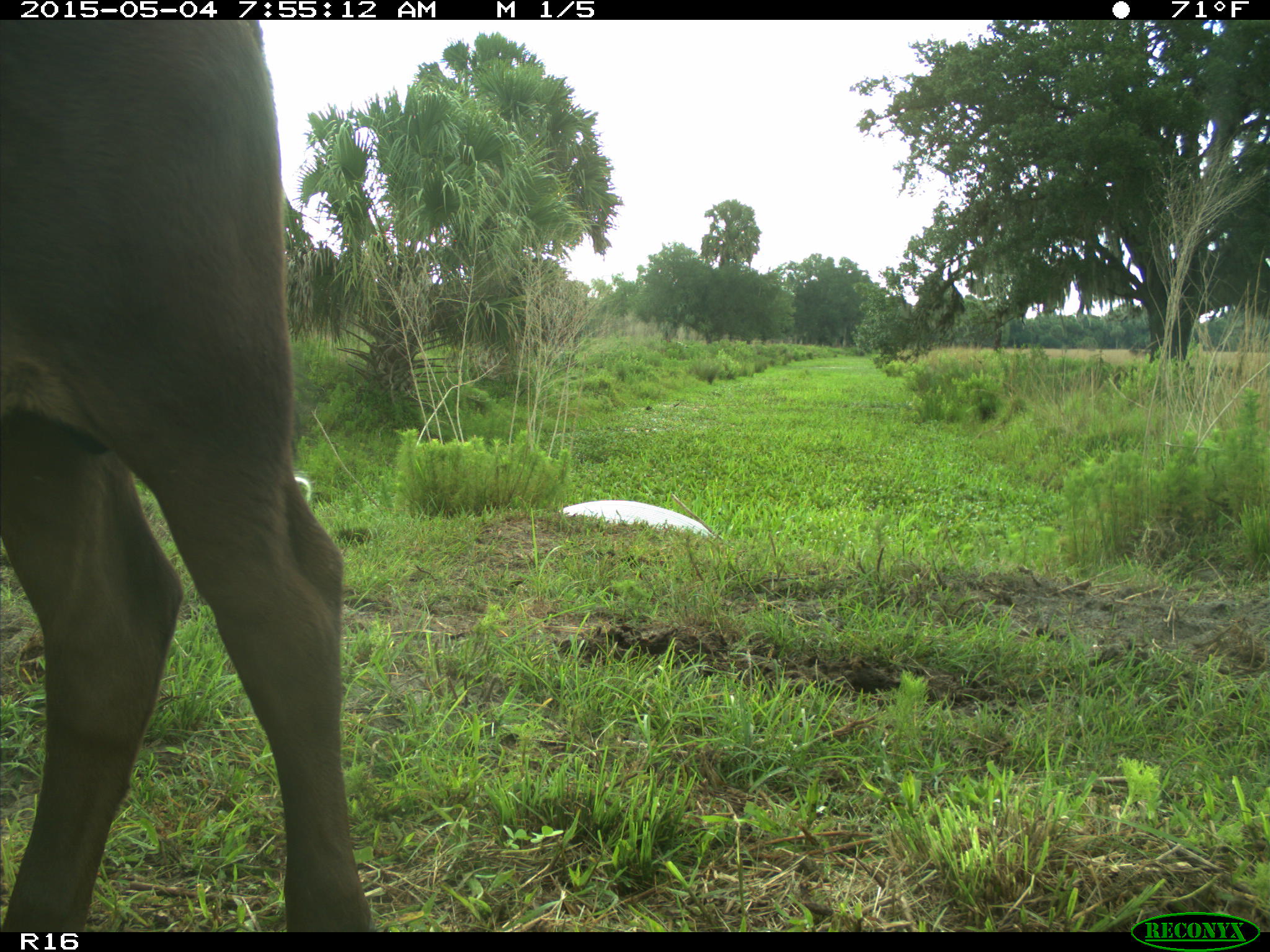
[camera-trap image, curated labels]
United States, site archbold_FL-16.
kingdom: Animalia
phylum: Chordata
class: Mammalia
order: Artiodactyla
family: Bovidae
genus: Bos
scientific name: Bos taurus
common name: domestic cow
Bos taurus (domestic cow).